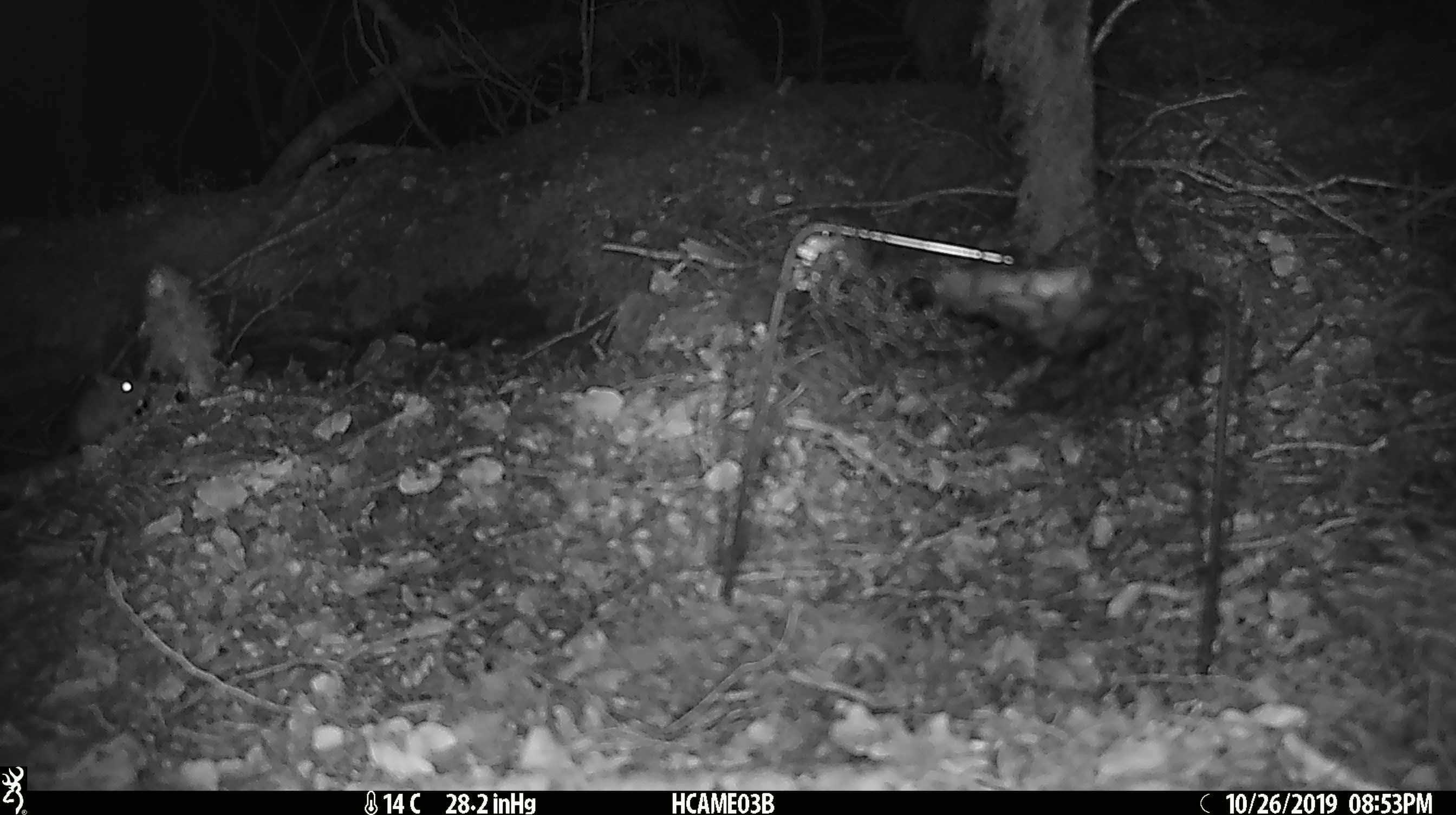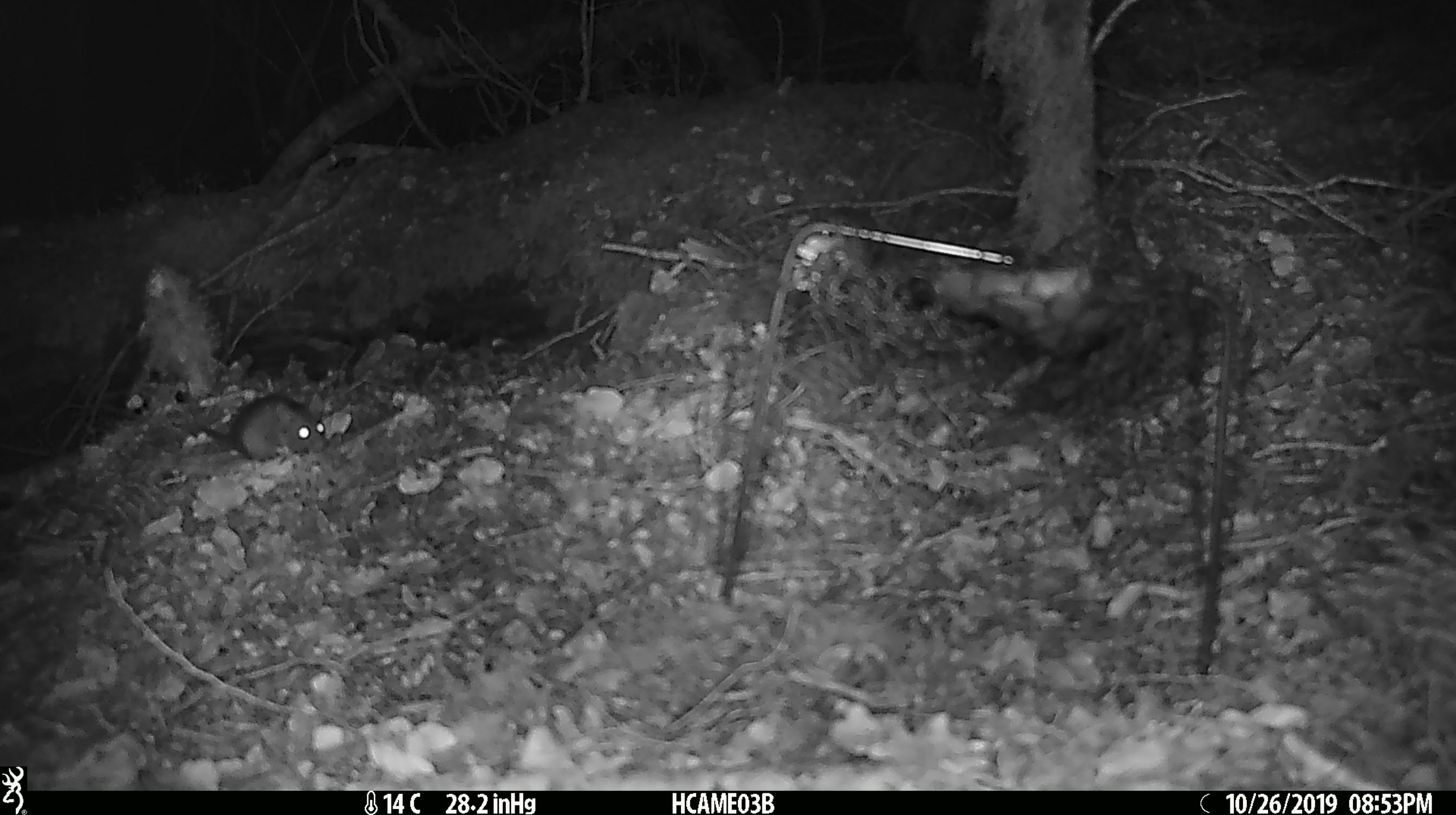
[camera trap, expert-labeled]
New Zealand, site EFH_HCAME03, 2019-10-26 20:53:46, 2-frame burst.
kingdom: Animalia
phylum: Chordata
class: Mammalia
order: Rodentia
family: Muridae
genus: Mus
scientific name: Mus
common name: mouse